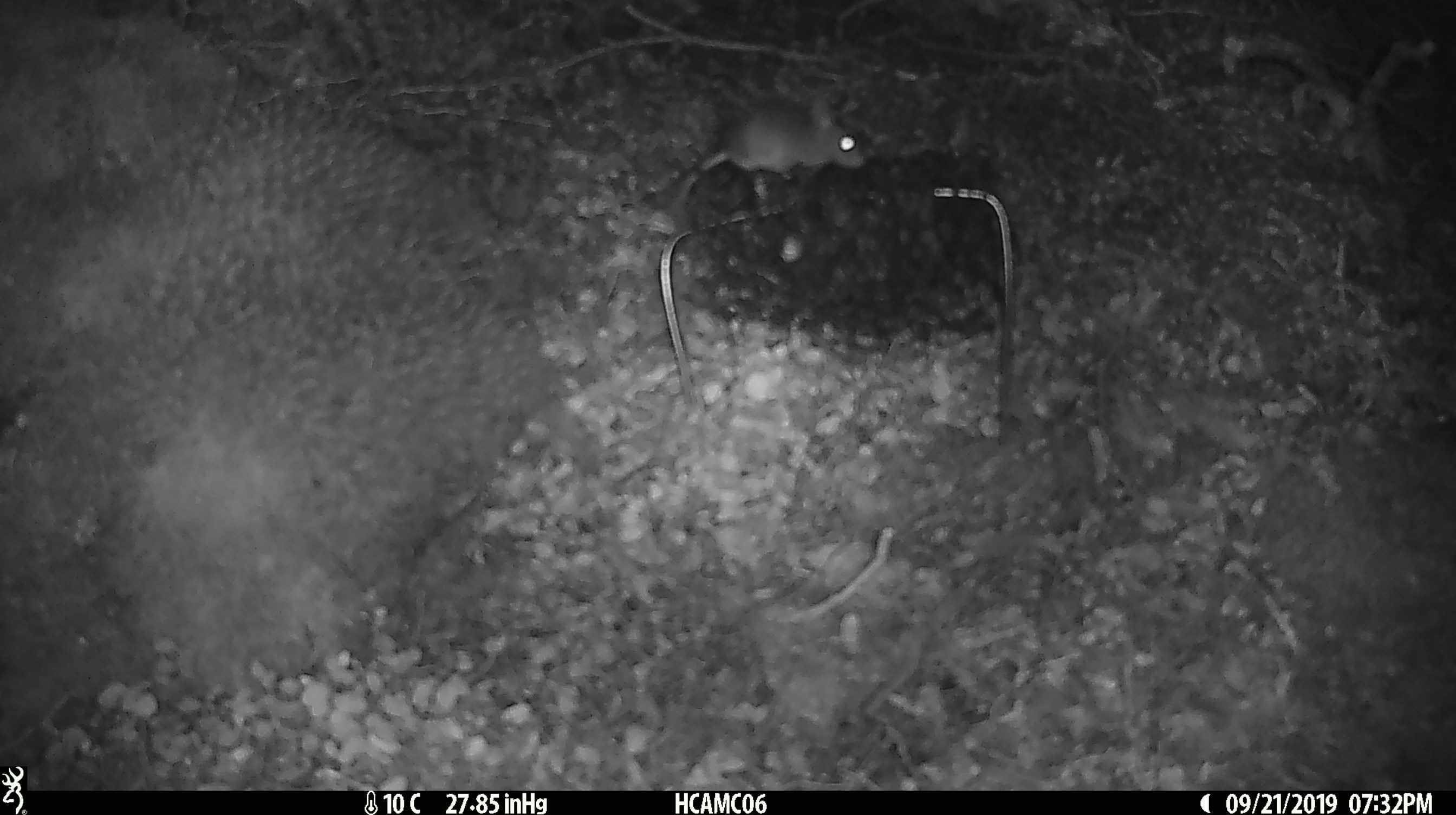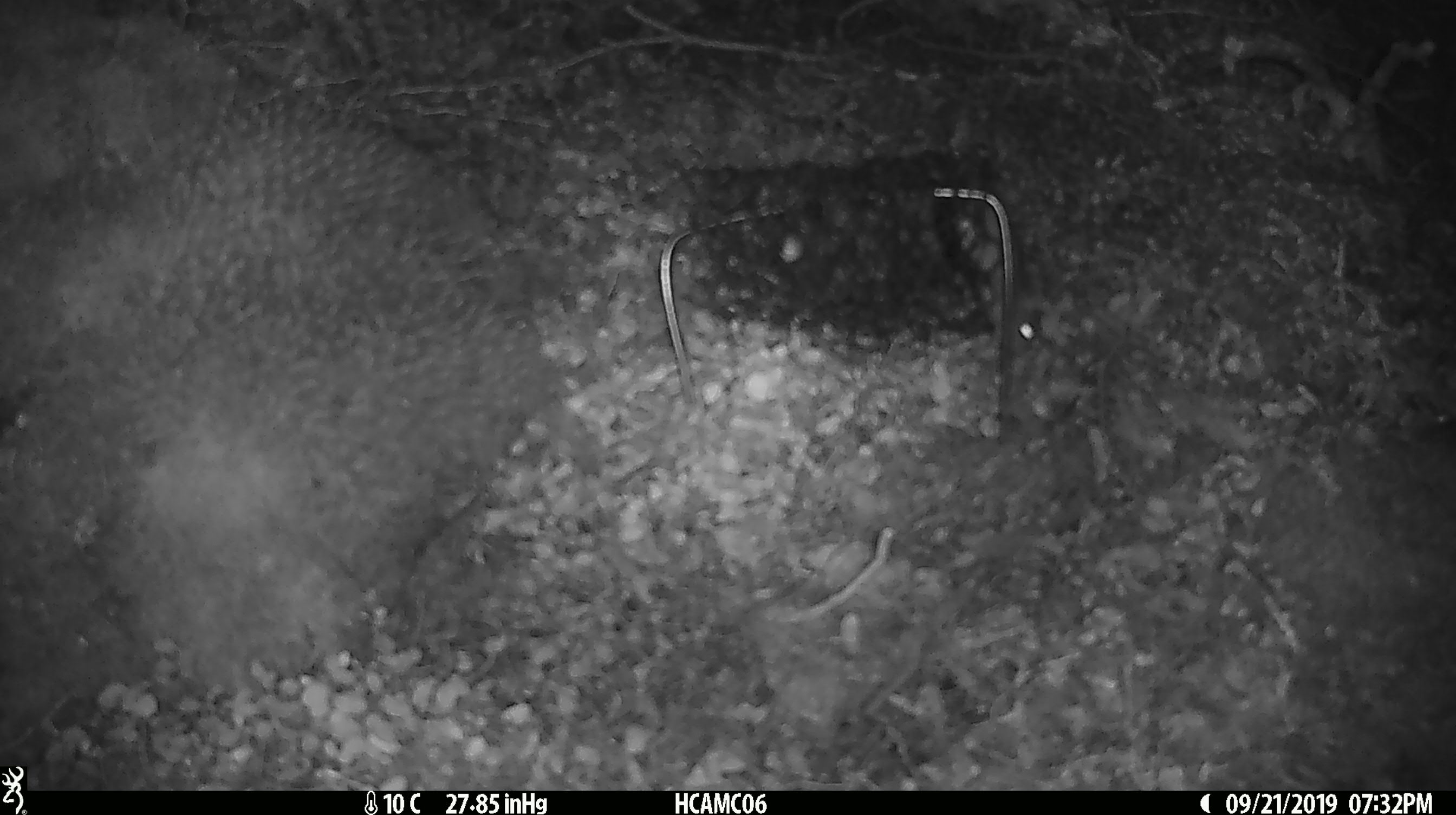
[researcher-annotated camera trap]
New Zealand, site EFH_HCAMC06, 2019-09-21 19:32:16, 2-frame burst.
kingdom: Animalia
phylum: Chordata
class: Mammalia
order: Rodentia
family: Muridae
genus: Mus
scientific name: Mus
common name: mouse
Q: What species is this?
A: Mouse (Mus).